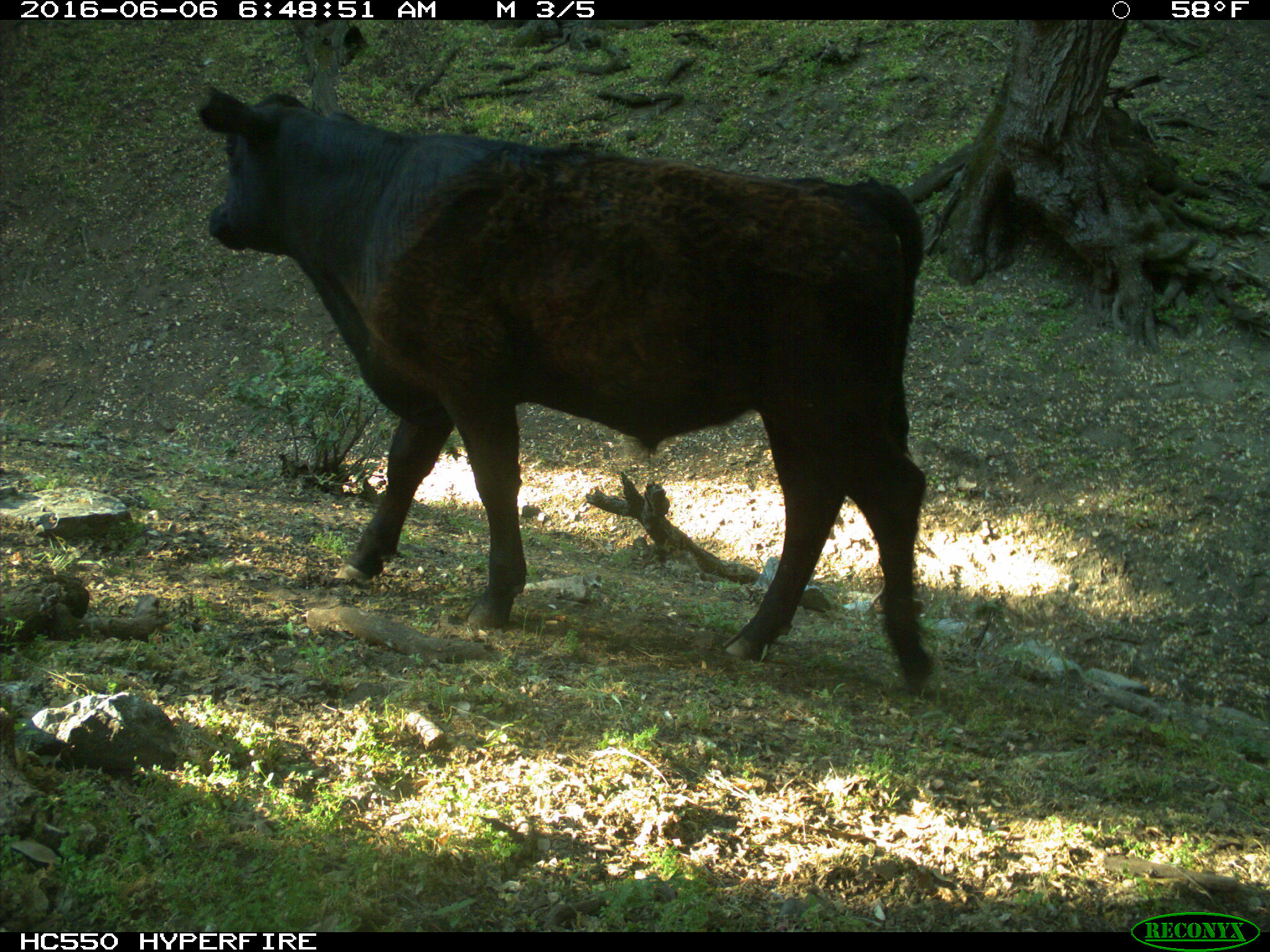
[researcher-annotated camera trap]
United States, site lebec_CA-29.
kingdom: Animalia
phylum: Chordata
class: Mammalia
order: Artiodactyla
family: Bovidae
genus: Bos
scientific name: Bos taurus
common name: domestic cow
Bos taurus (domestic cow).